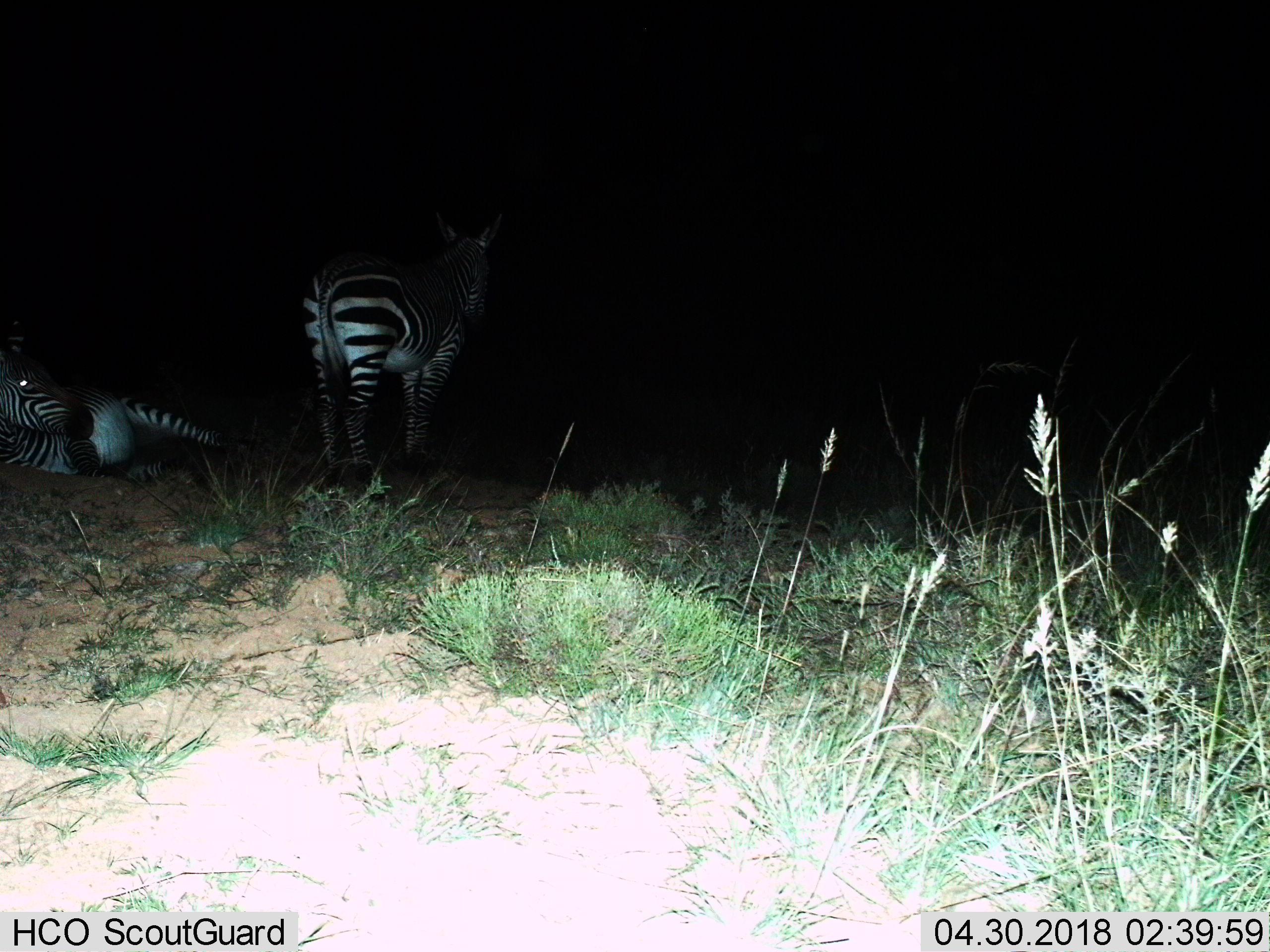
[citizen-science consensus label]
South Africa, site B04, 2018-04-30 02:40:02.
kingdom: Animalia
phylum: Chordata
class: Mammalia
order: Perissodactyla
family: Equidae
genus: Equus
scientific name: Equus zebra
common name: mountain zebra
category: zebramountain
Zebramountain (mountain zebra) (Equus zebra), count 2. Behavior (volunteer vote fractions): standing 100%, resting 100%, moving 0%, interacting 0%. Young present (vote fraction): 0%. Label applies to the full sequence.